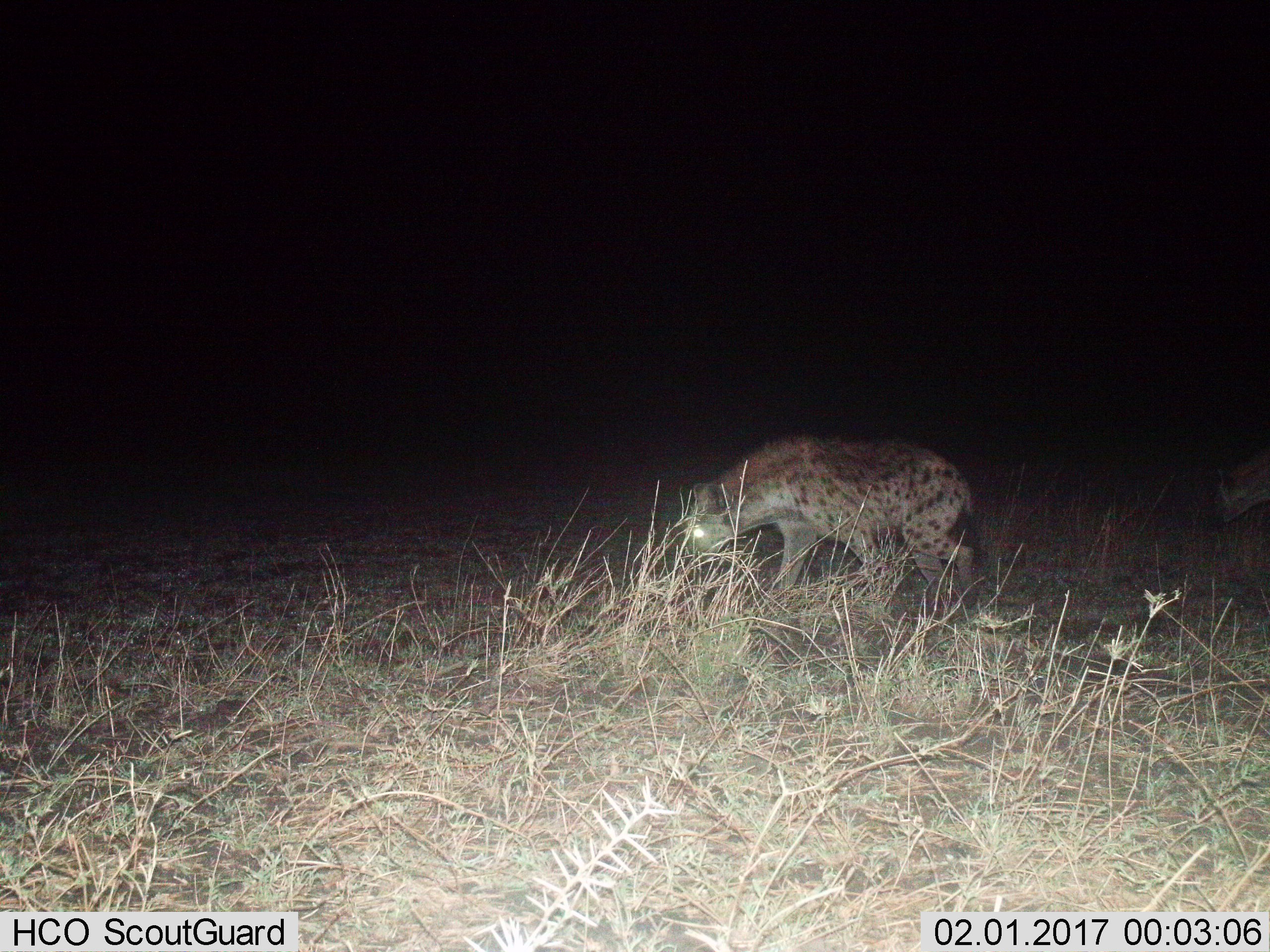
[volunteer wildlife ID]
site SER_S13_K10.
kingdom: Animalia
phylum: Chordata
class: Mammalia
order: Carnivora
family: Hyaenidae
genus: Crocuta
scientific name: Crocuta crocuta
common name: spotted hyena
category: hyenaspotted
Hyenaspotted (spotted hyena) (Crocuta crocuta), count 2. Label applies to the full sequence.